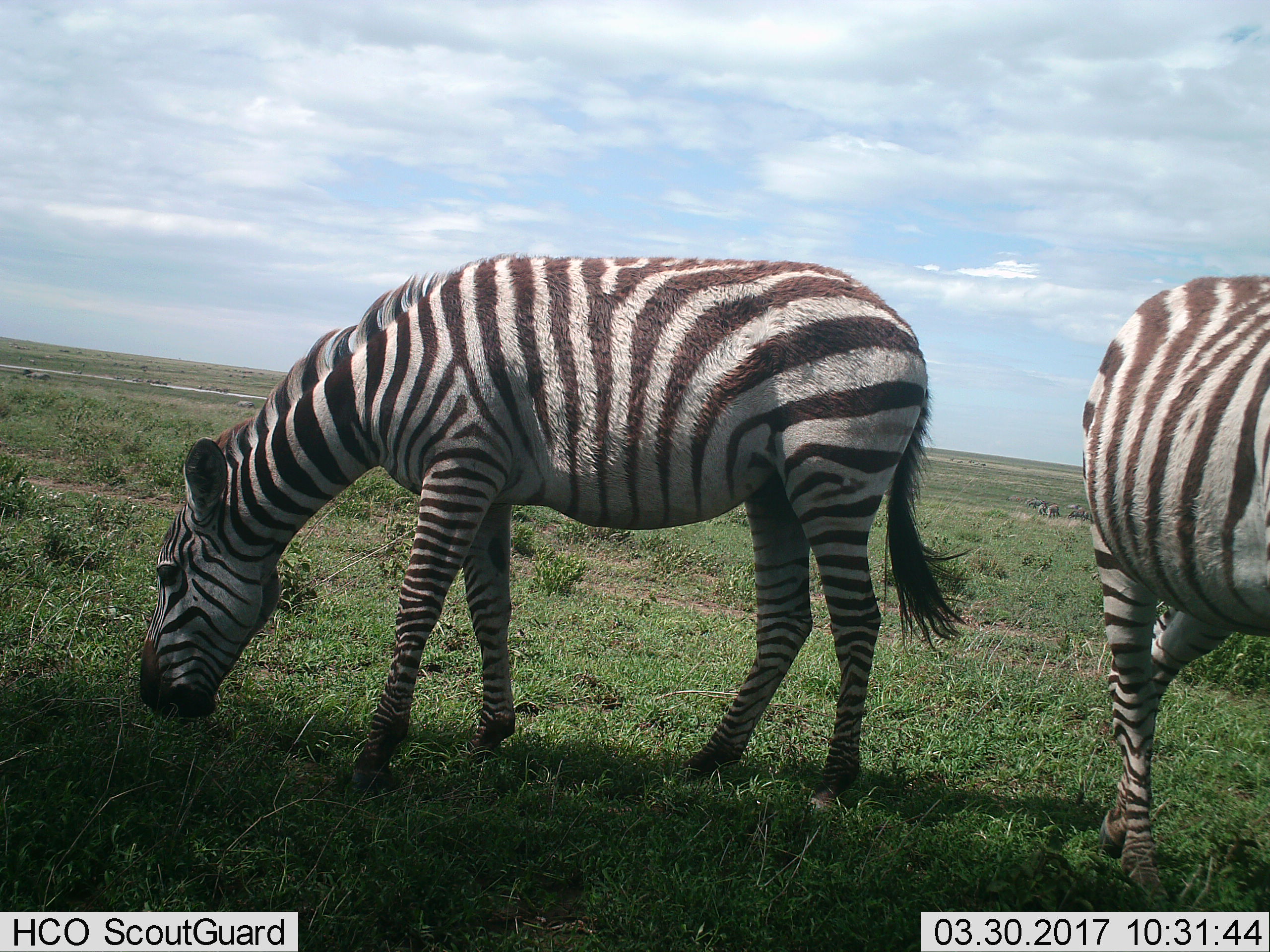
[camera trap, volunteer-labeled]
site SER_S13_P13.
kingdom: Animalia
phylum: Chordata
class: Mammalia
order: Perissodactyla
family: Equidae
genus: Equus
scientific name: Equus quagga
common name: plains zebra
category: zebraplains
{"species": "zebraplains (plains zebra) (Equus quagga)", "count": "2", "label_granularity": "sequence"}